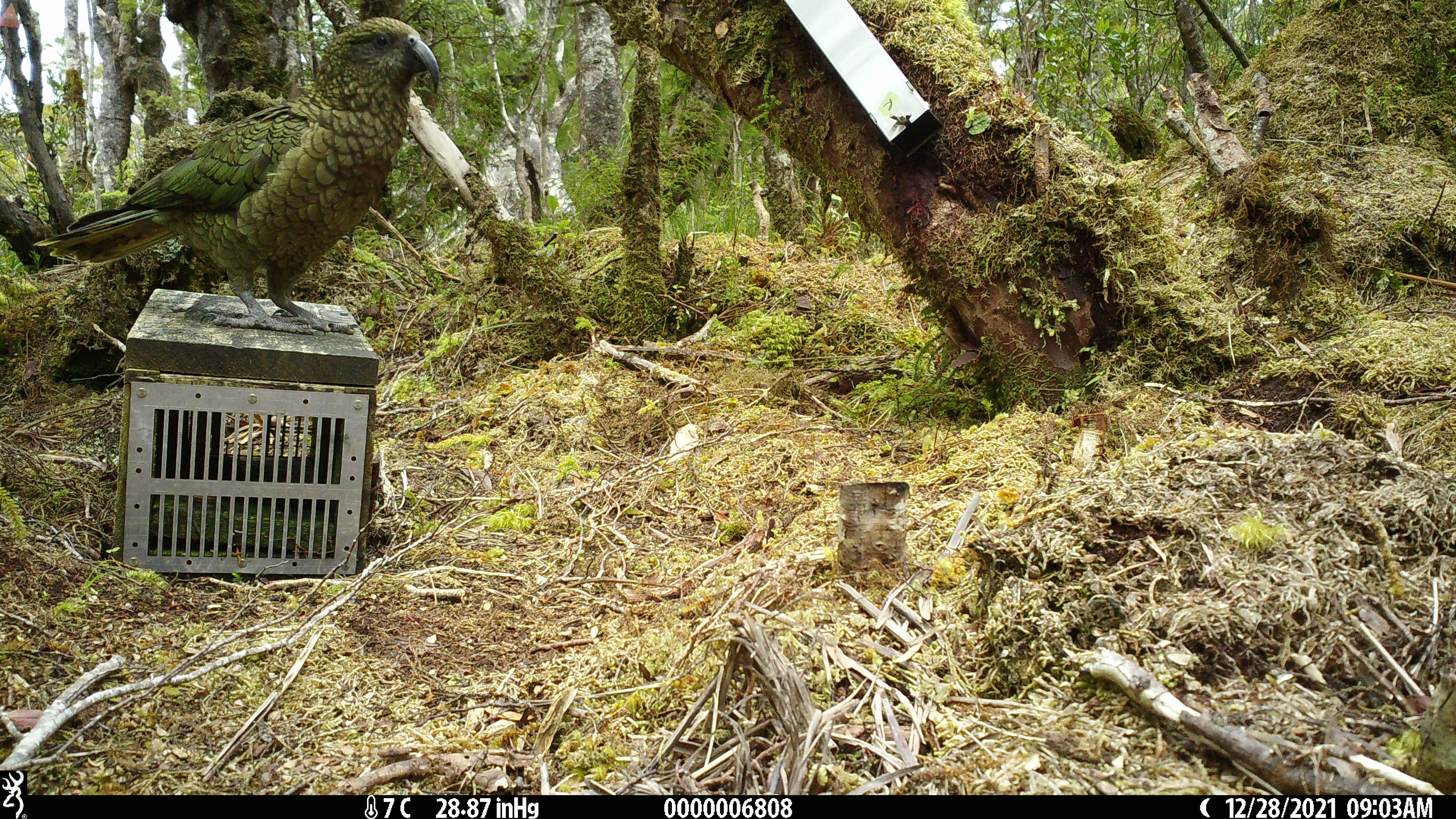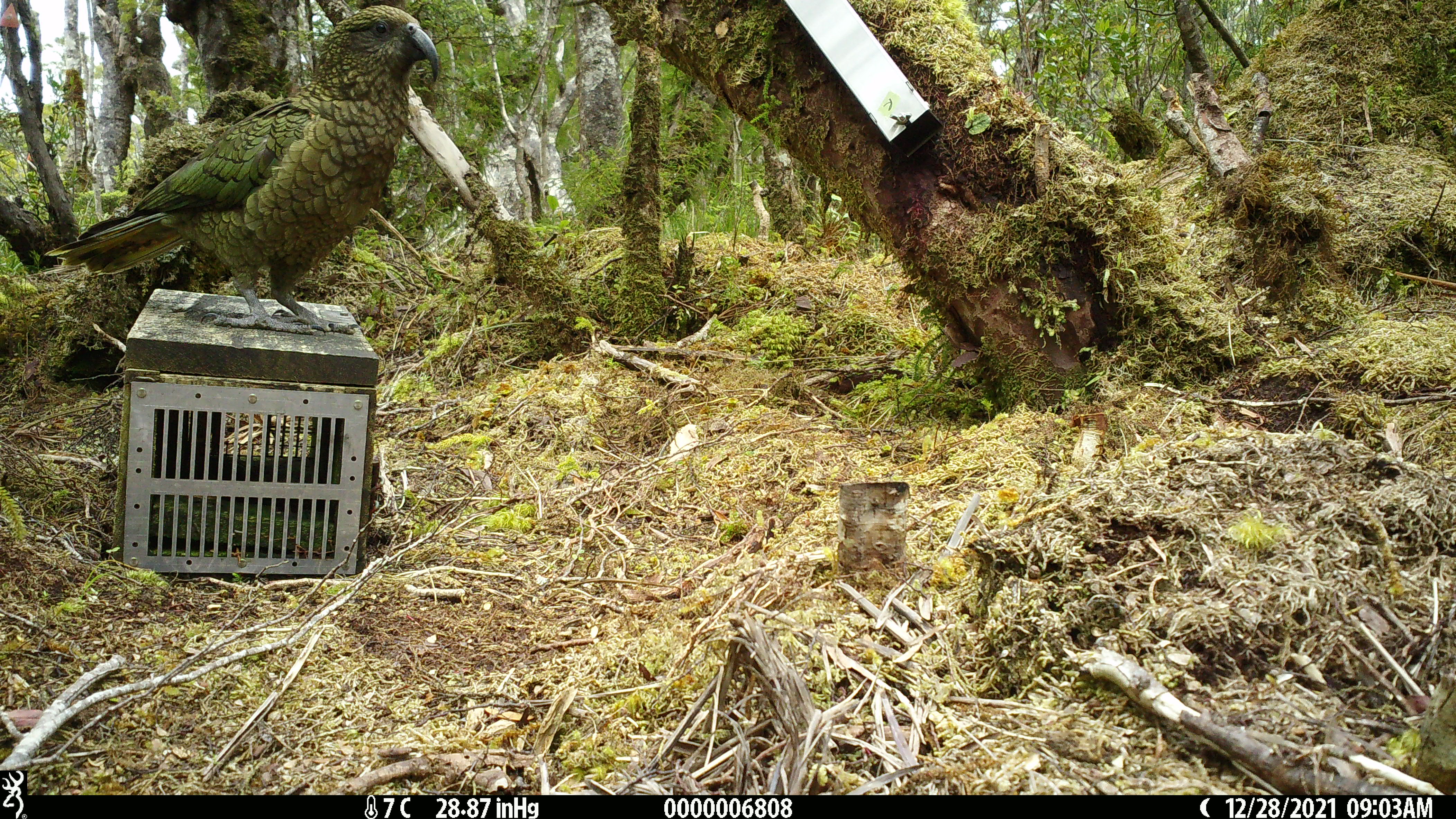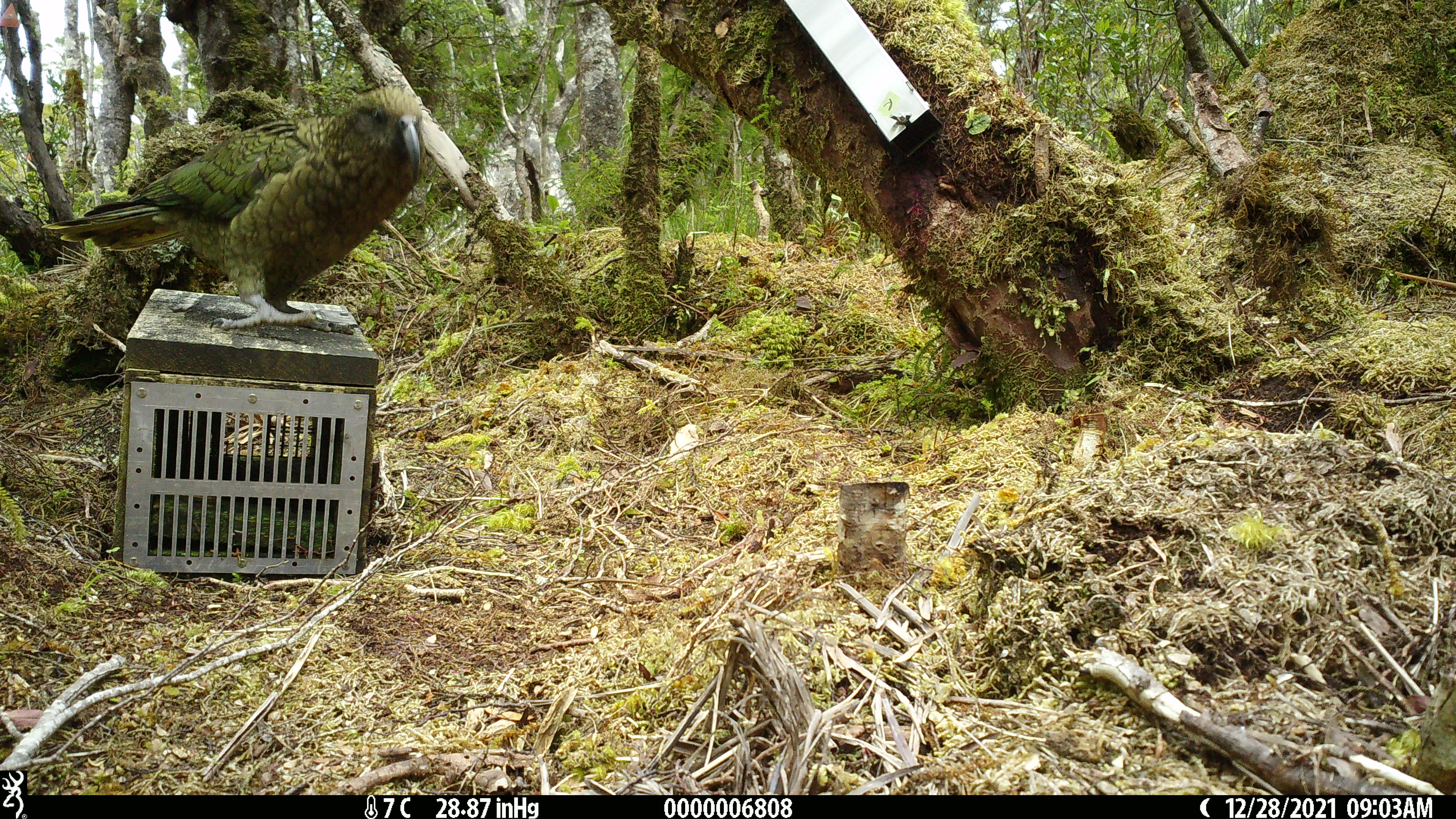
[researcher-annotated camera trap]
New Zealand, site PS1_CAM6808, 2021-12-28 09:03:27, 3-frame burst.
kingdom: Animalia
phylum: Chordata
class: Aves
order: Psittaciformes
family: Strigopidae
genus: Nestor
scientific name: Nestor notabilis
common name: kea